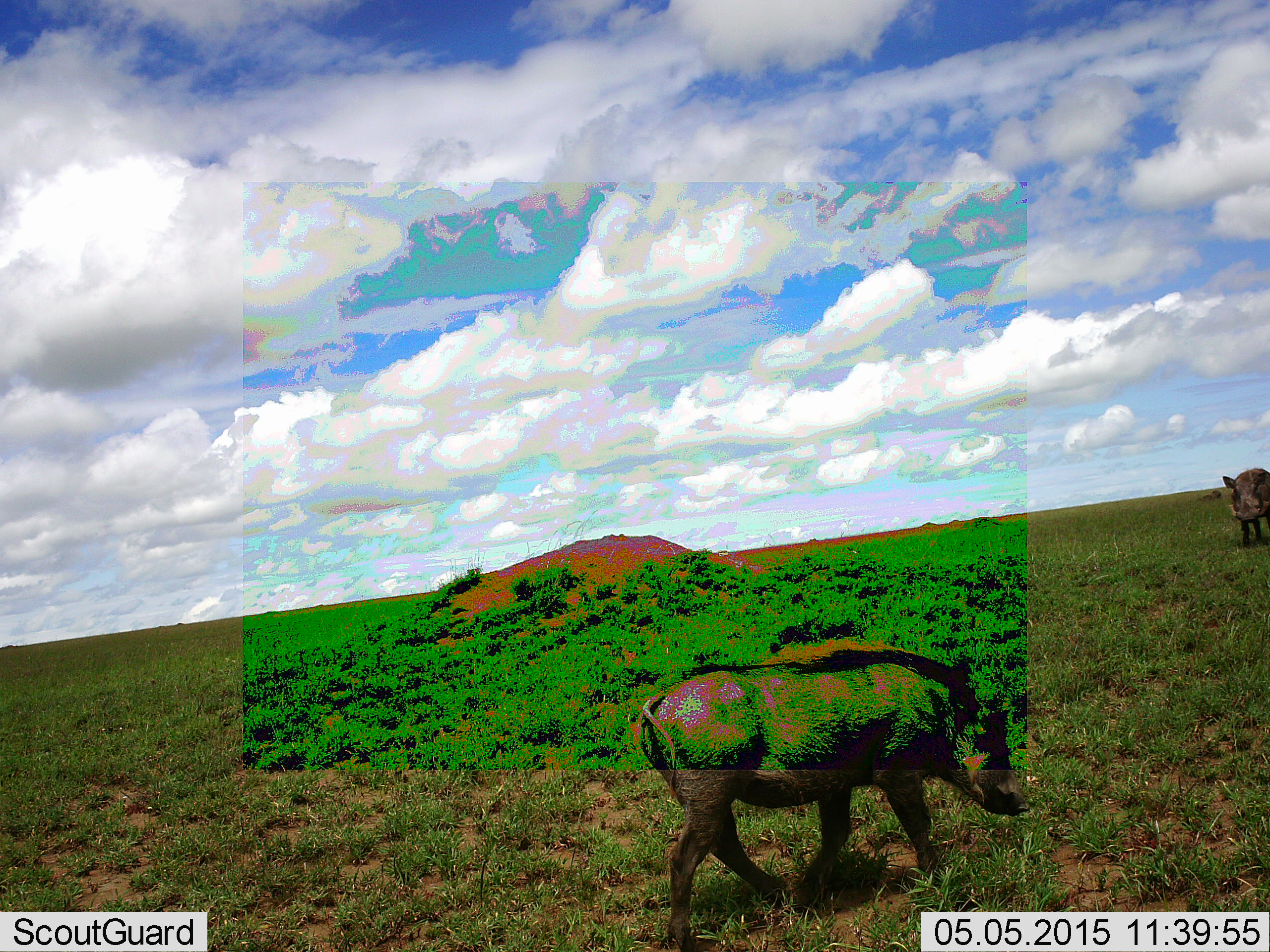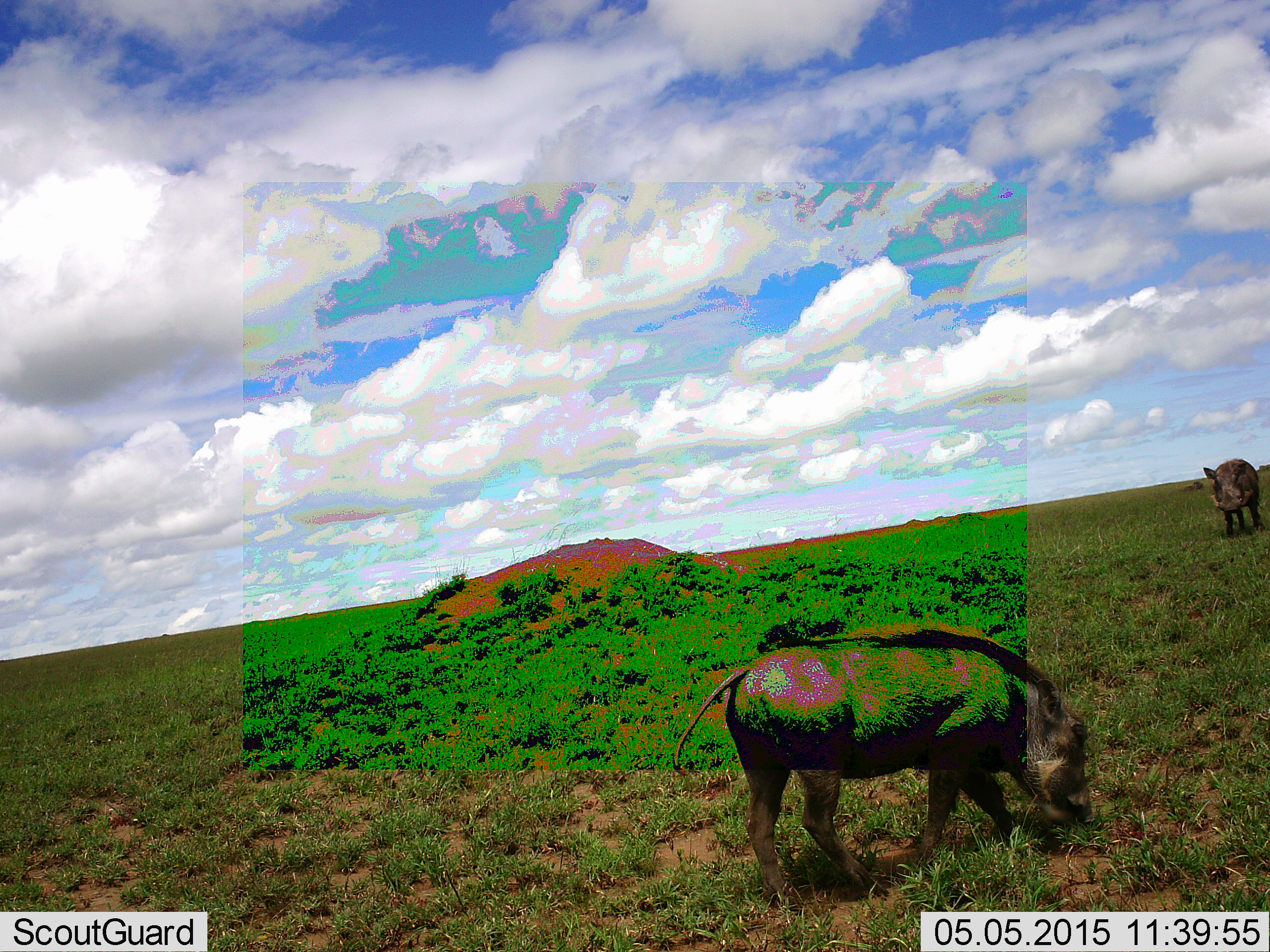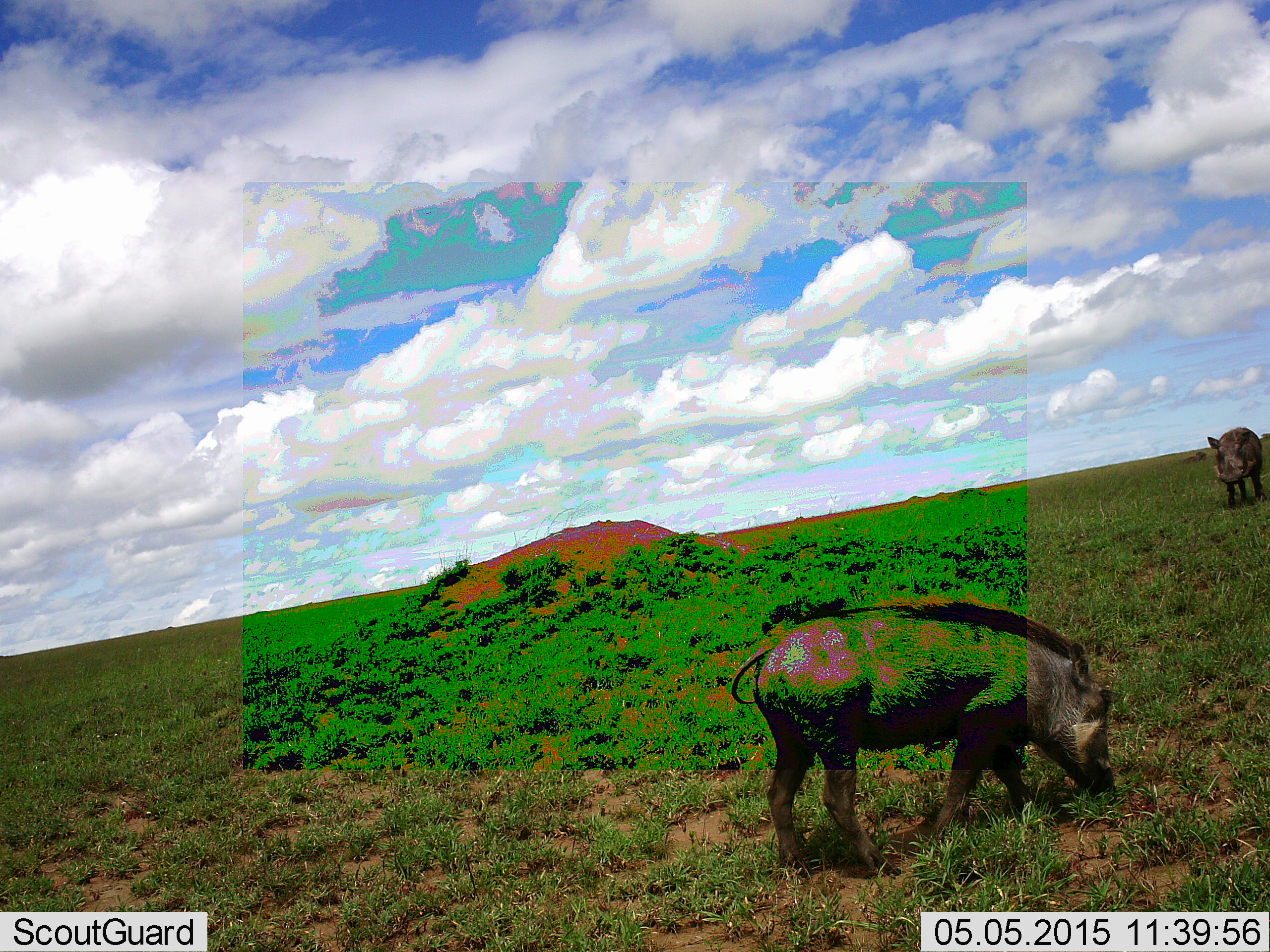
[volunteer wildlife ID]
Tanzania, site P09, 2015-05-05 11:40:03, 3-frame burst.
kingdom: Animalia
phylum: Chordata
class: Mammalia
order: Artiodactyla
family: Suidae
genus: Phacochoerus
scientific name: Phacochoerus africanus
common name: warthog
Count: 2.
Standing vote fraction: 70%.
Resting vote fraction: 0%.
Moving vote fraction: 30%.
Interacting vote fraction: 0%.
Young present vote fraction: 10%.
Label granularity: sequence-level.